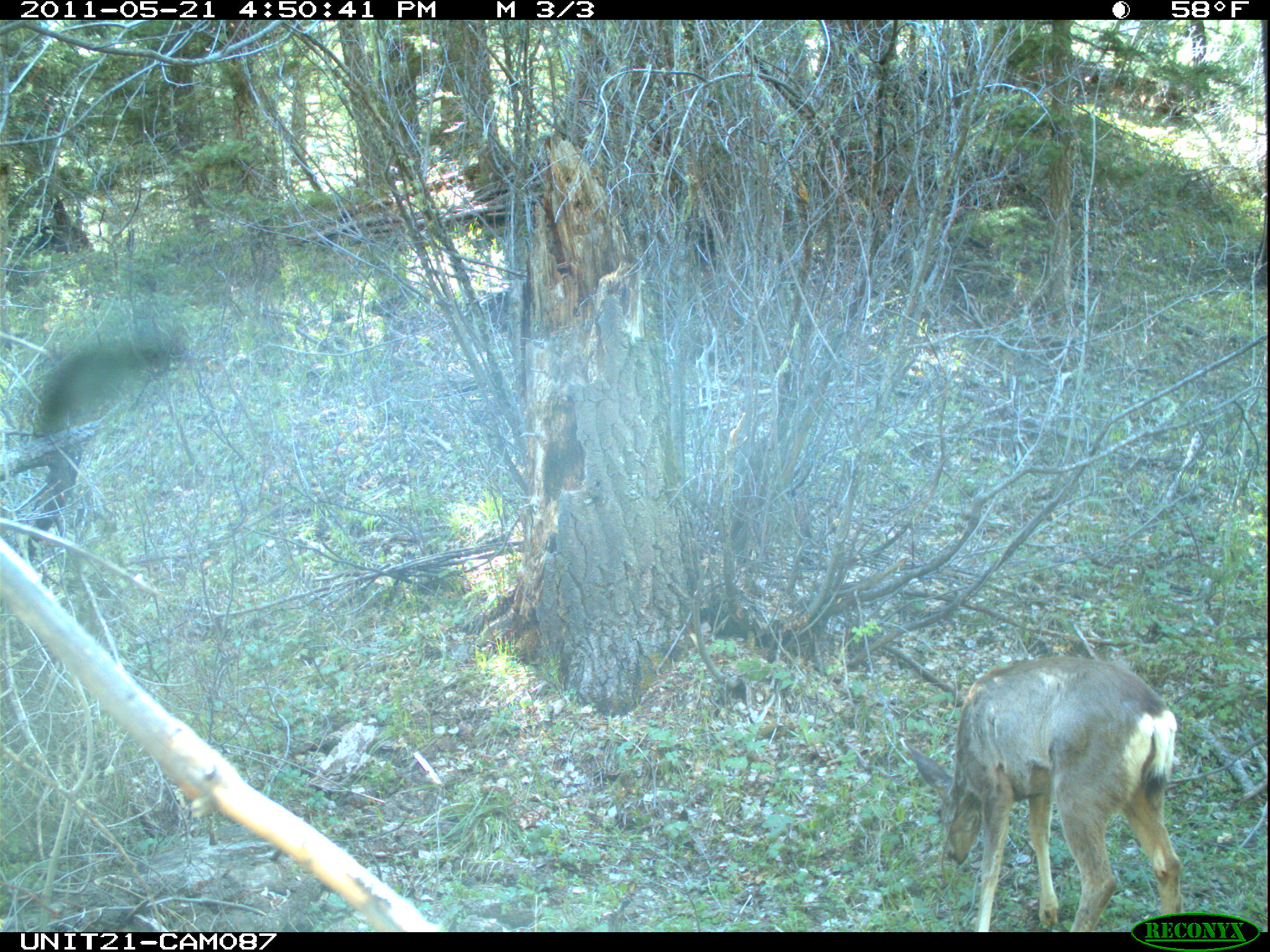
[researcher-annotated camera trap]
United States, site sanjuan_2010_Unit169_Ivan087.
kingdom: Animalia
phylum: Chordata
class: Mammalia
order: Artiodactyla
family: Cervidae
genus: Odocoileus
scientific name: Odocoileus hemionus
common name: mule deer